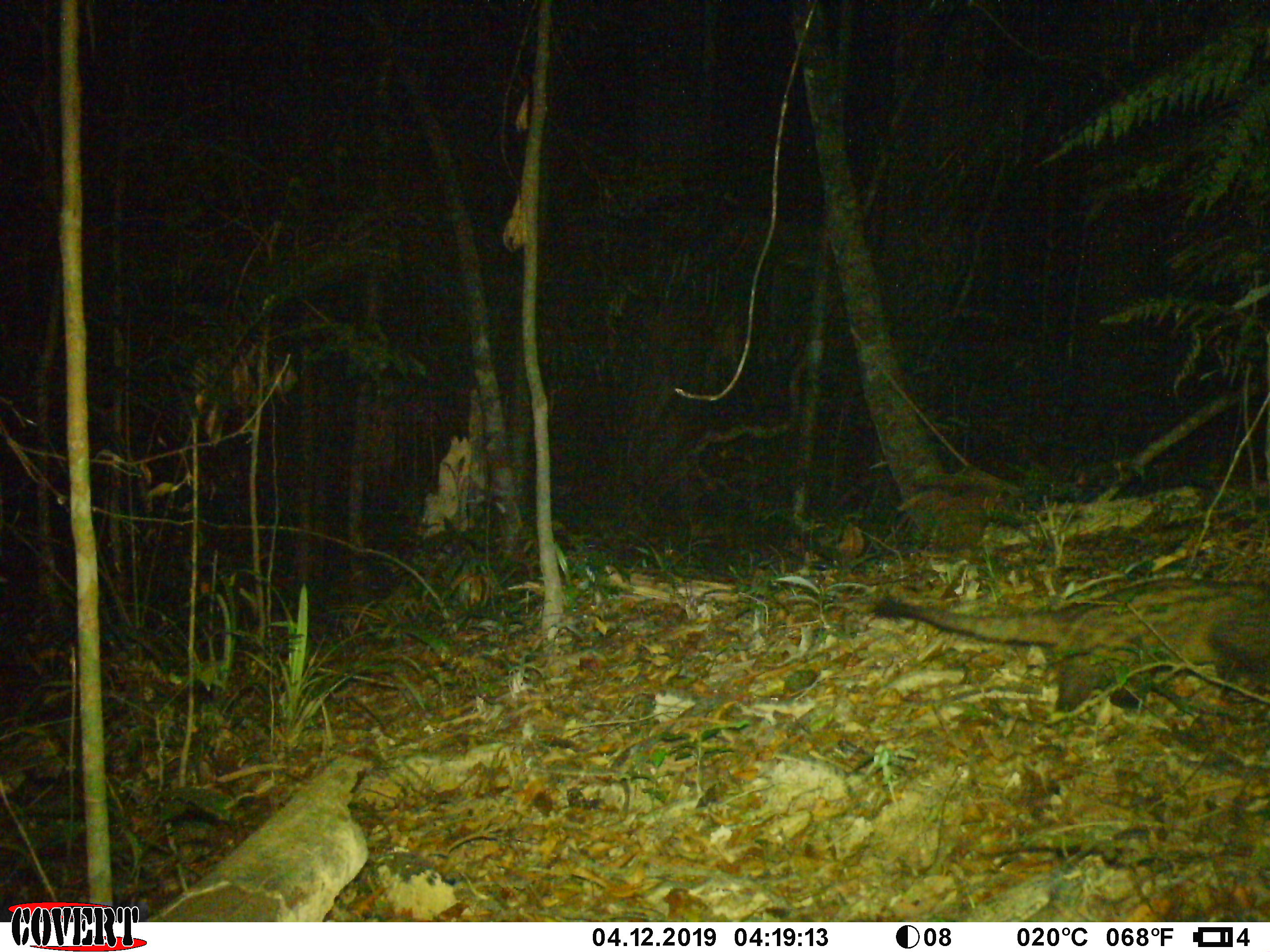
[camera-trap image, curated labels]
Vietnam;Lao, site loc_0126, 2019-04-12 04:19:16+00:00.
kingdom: Animalia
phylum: Chordata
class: Mammalia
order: Carnivora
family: Viverridae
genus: Paradoxurus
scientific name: Paradoxurus hermaphroditus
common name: common palm civet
Common palm civet (Paradoxurus hermaphroditus). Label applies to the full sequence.